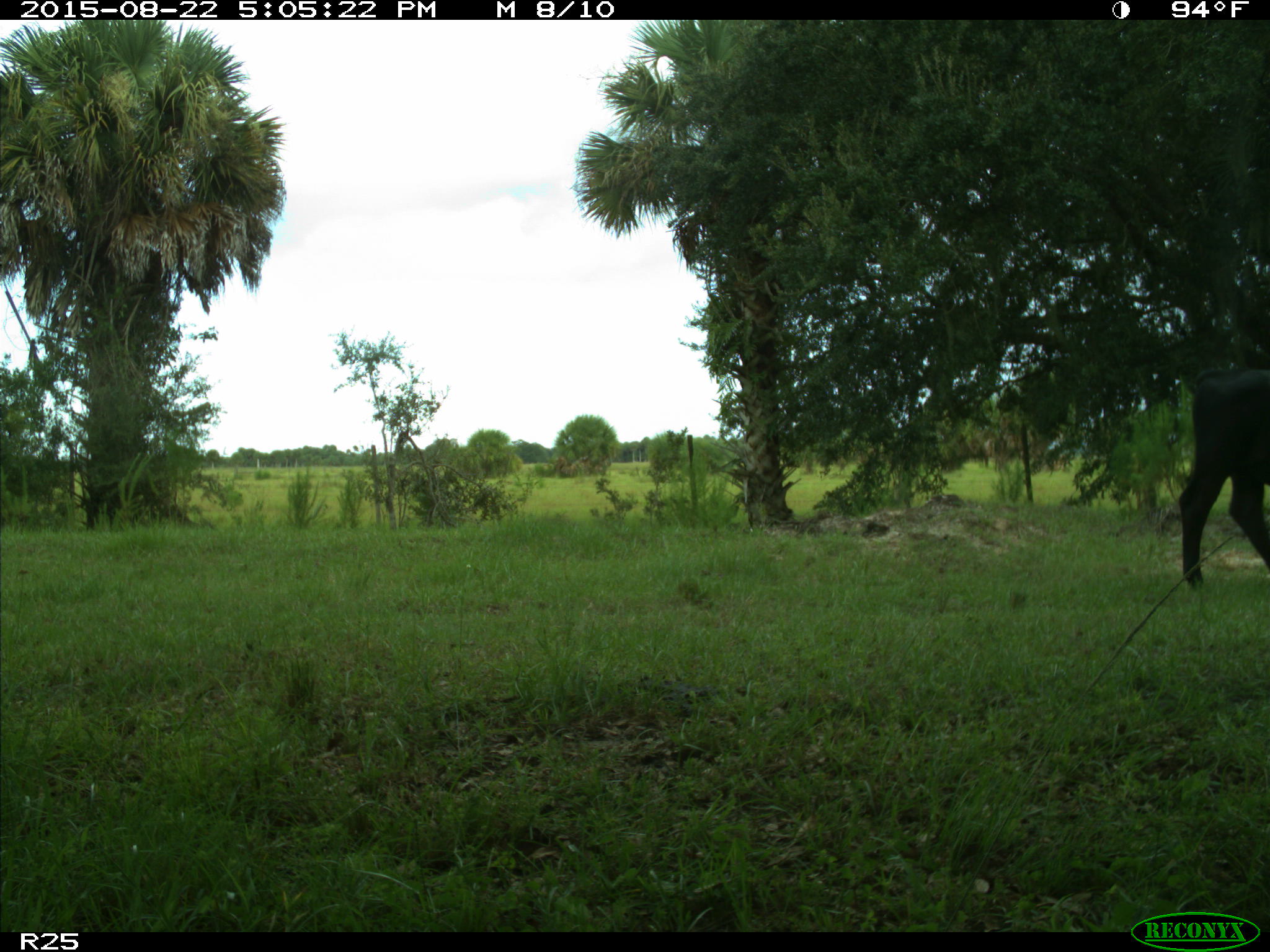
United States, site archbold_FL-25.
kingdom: Animalia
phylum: Chordata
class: Mammalia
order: Artiodactyla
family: Bovidae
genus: Bos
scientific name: Bos taurus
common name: domestic cow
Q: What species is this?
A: Bos taurus (domestic cow).